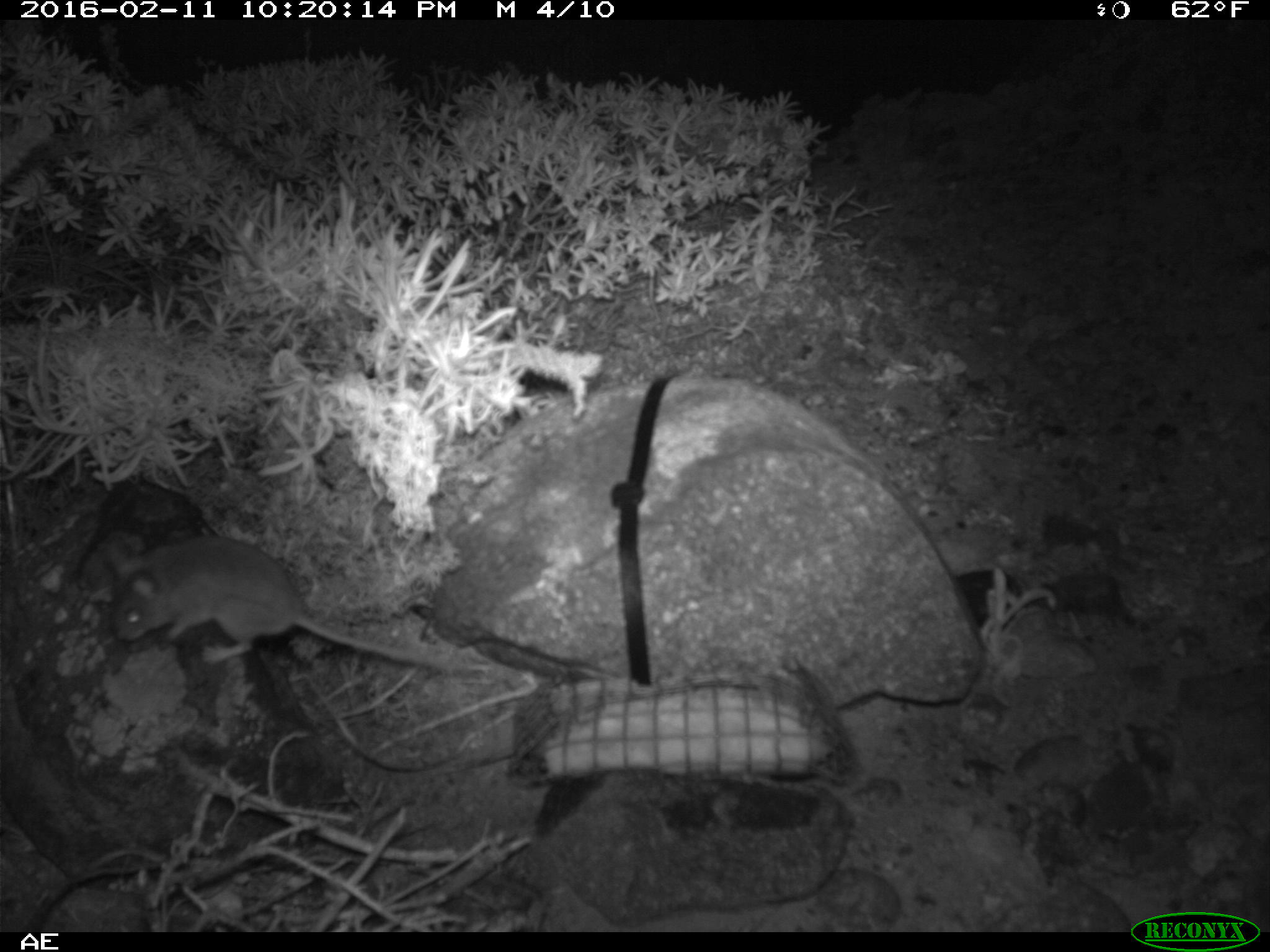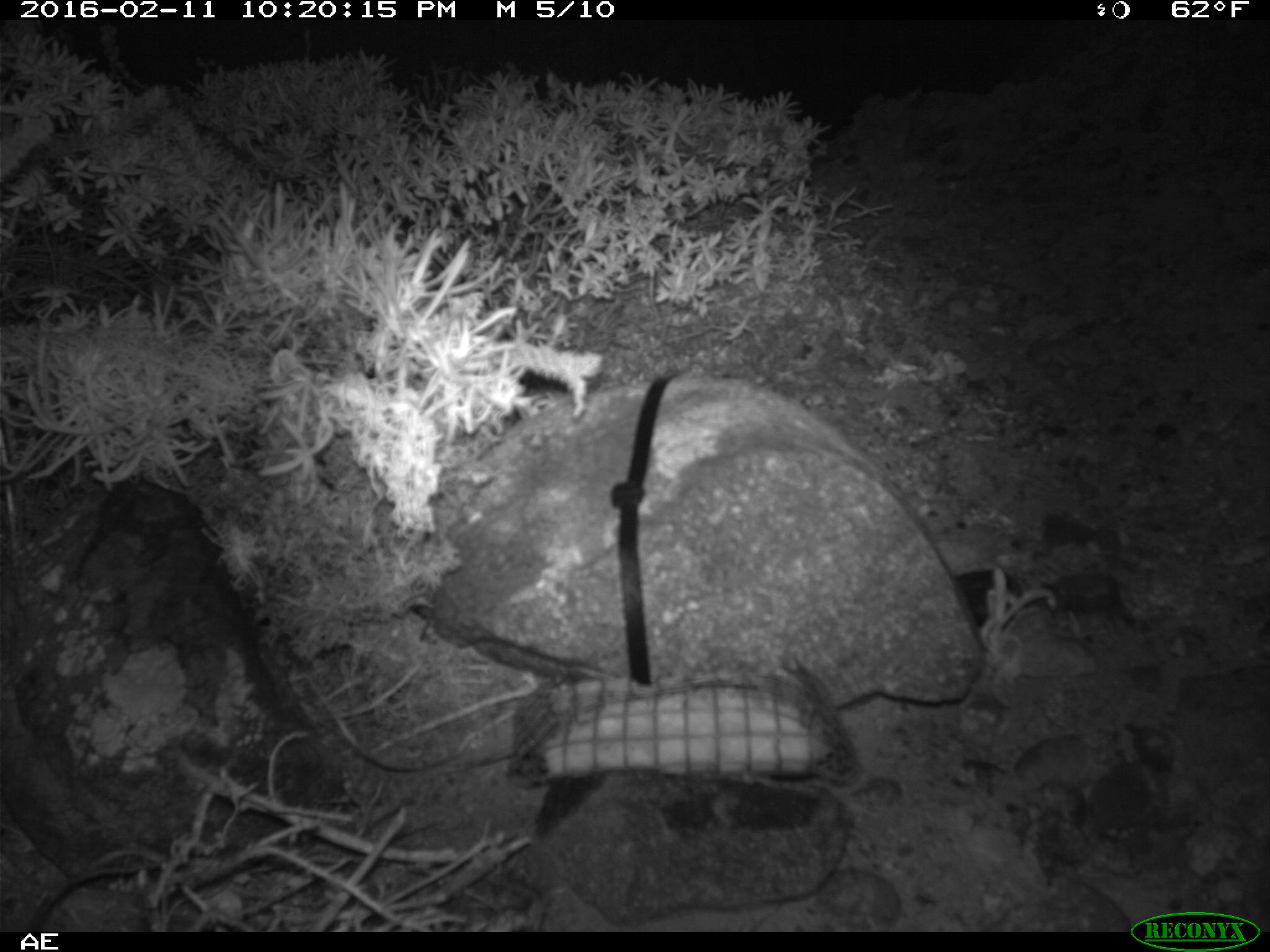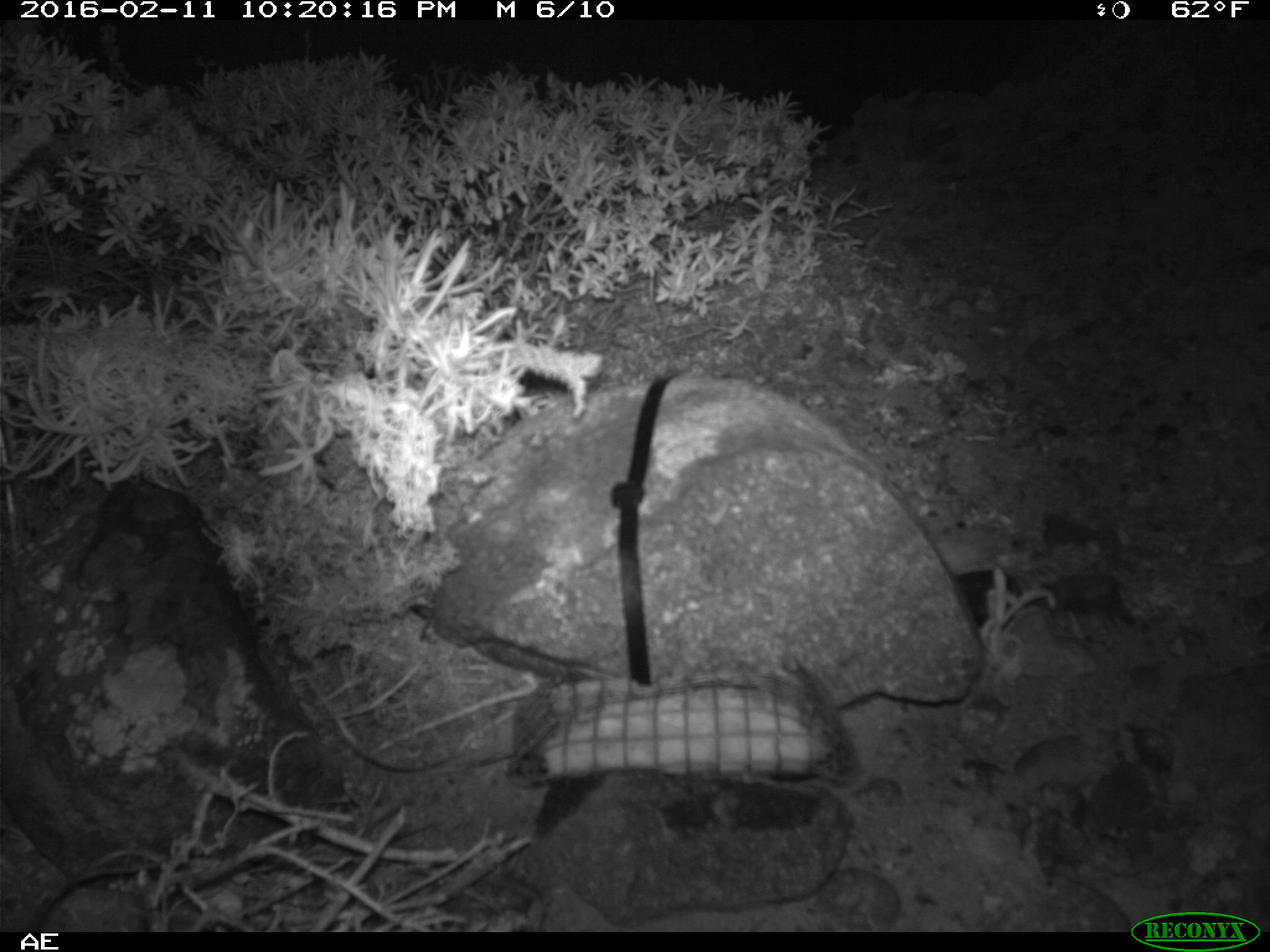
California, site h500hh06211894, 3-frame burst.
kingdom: Animalia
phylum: Chordata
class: Mammalia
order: Rodentia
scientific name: Rodentia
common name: rodent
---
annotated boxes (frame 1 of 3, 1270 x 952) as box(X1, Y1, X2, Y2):
rodent: box(111, 537, 469, 674)